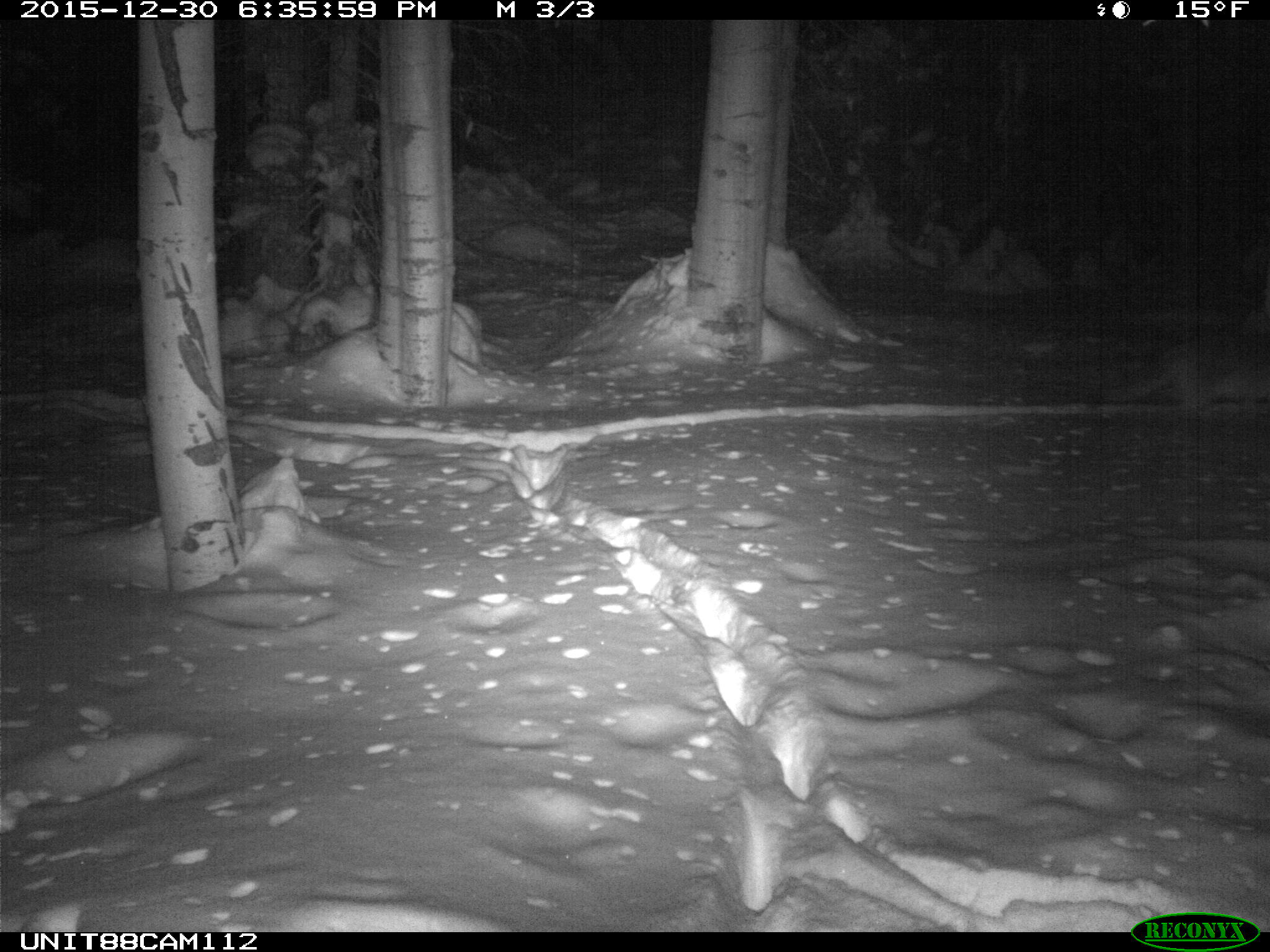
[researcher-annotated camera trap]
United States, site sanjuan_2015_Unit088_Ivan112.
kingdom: Animalia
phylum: Chordata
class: Mammalia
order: Carnivora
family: Canidae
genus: Canis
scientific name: Canis latrans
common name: coyote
Canis latrans (coyote).